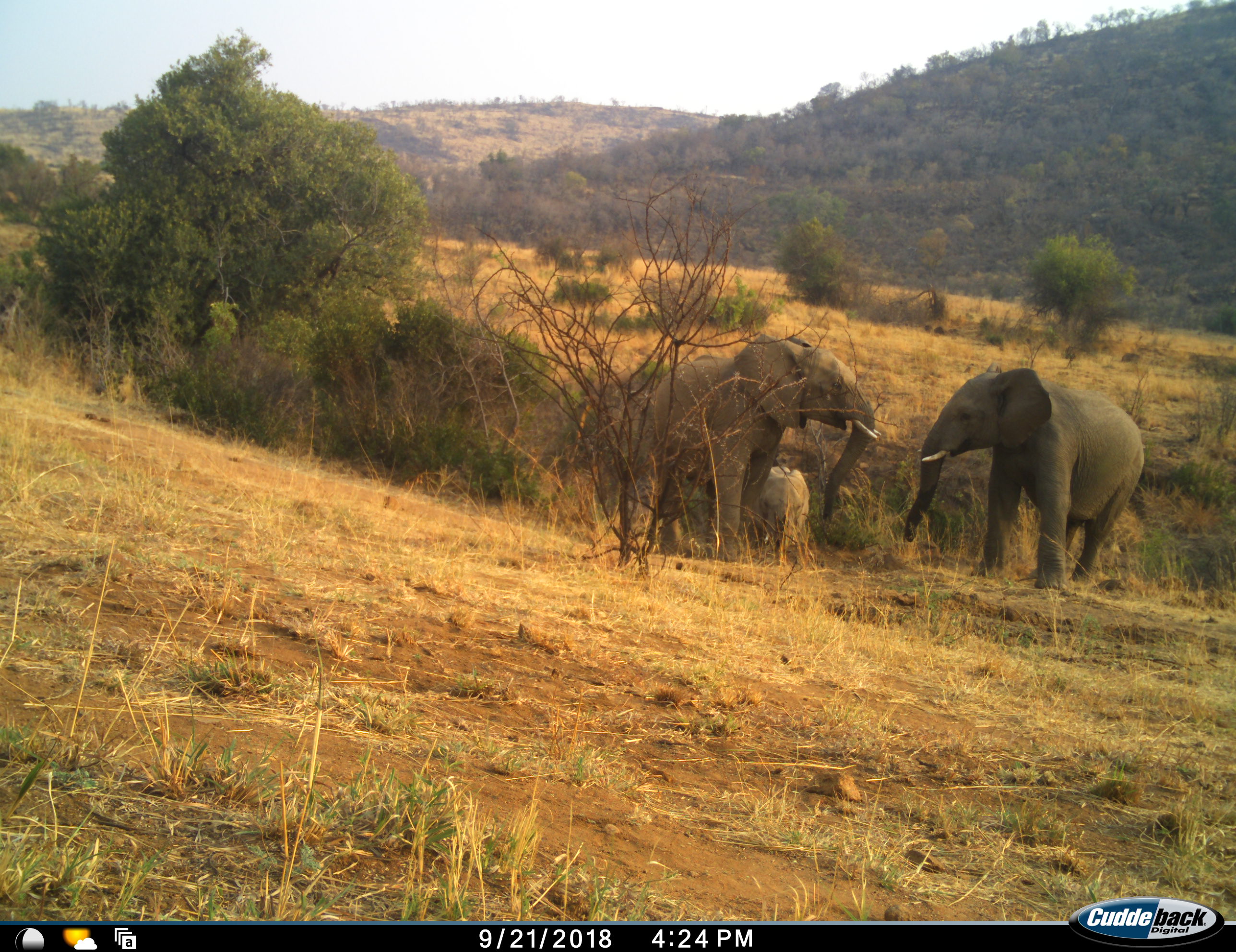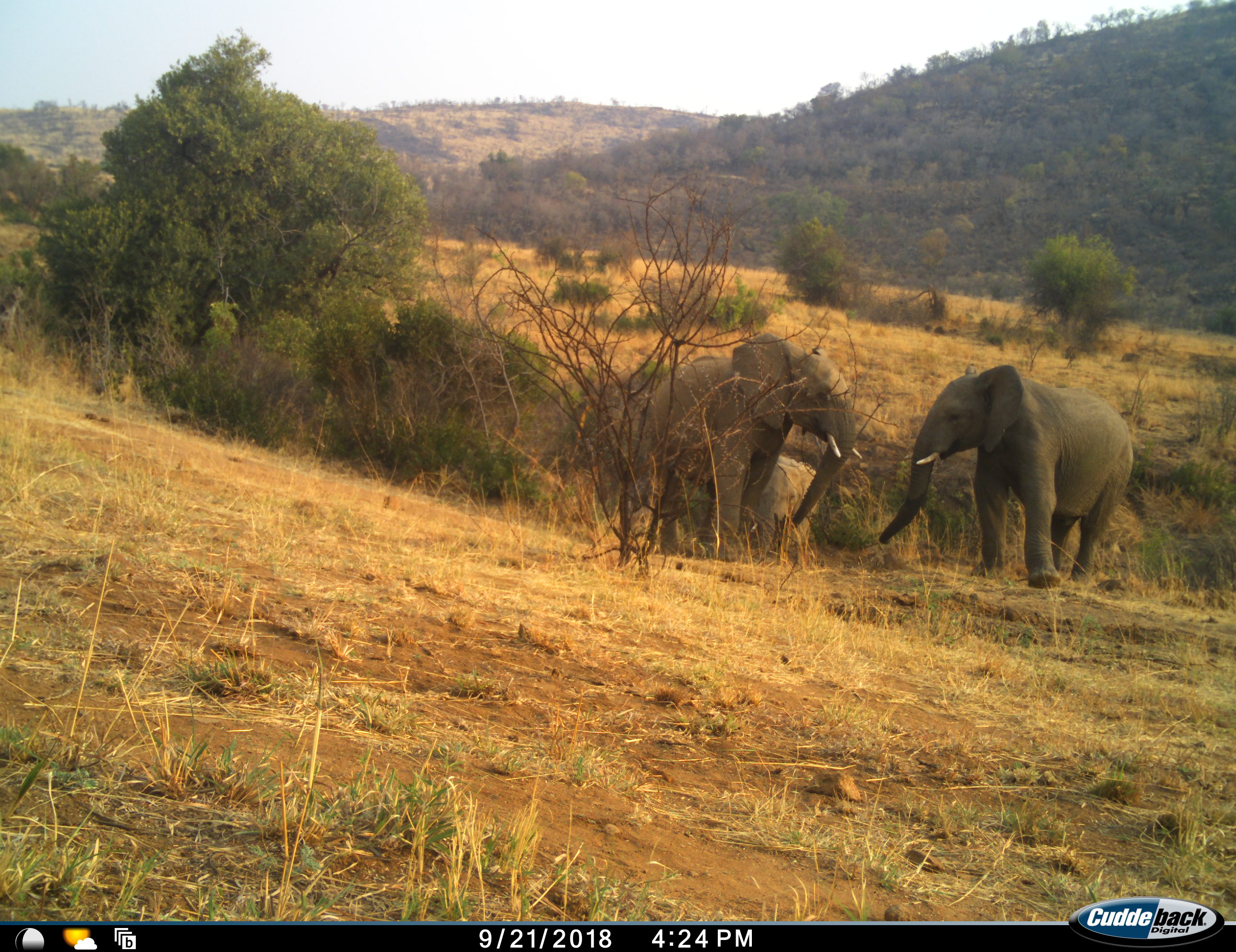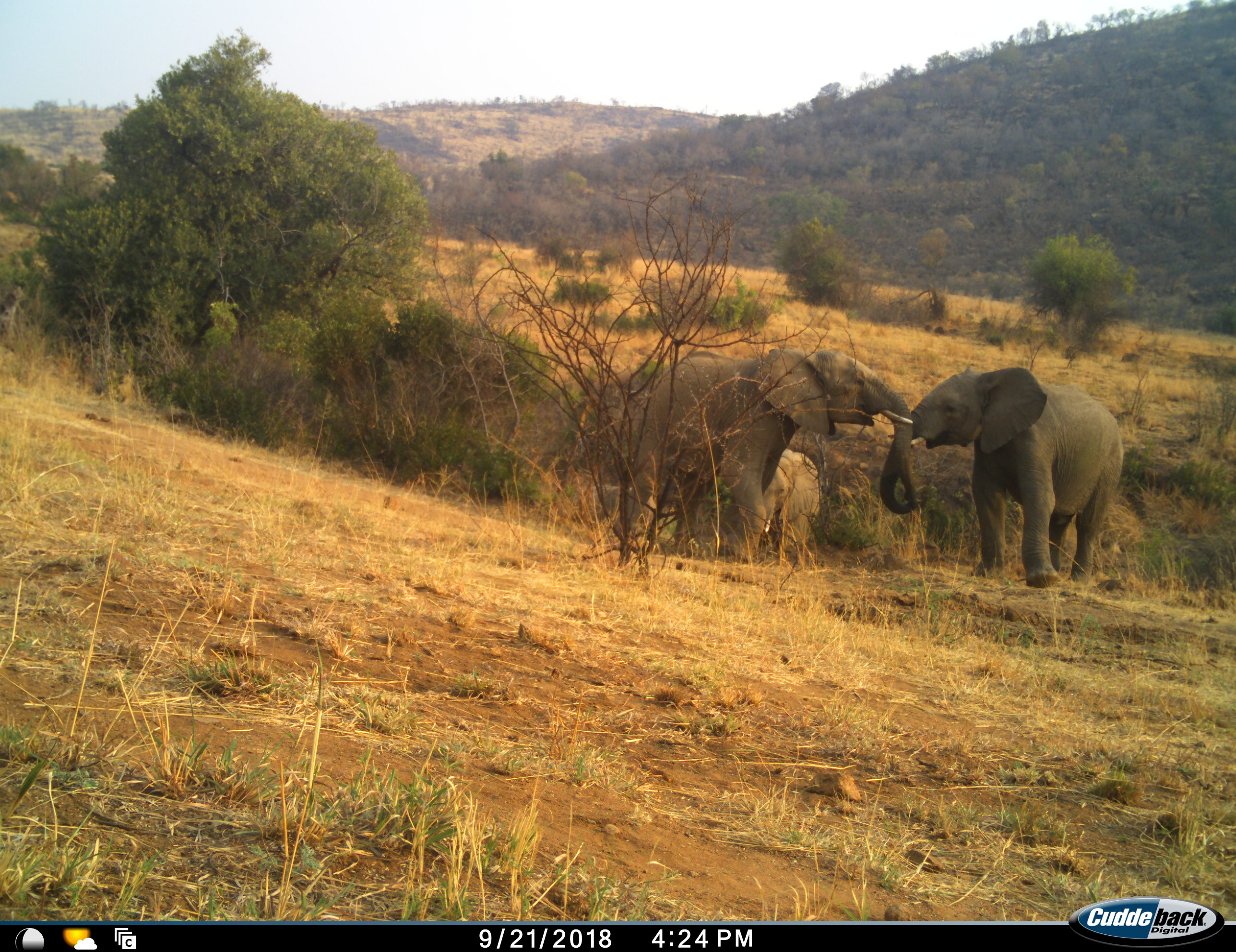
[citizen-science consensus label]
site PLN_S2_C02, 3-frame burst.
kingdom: Animalia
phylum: Chordata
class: Mammalia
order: Proboscidea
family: Elephantidae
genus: Loxodonta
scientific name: Loxodonta africana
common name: african bush elephant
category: elephant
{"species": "elephant (african bush elephant) (Loxodonta africana)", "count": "3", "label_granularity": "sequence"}